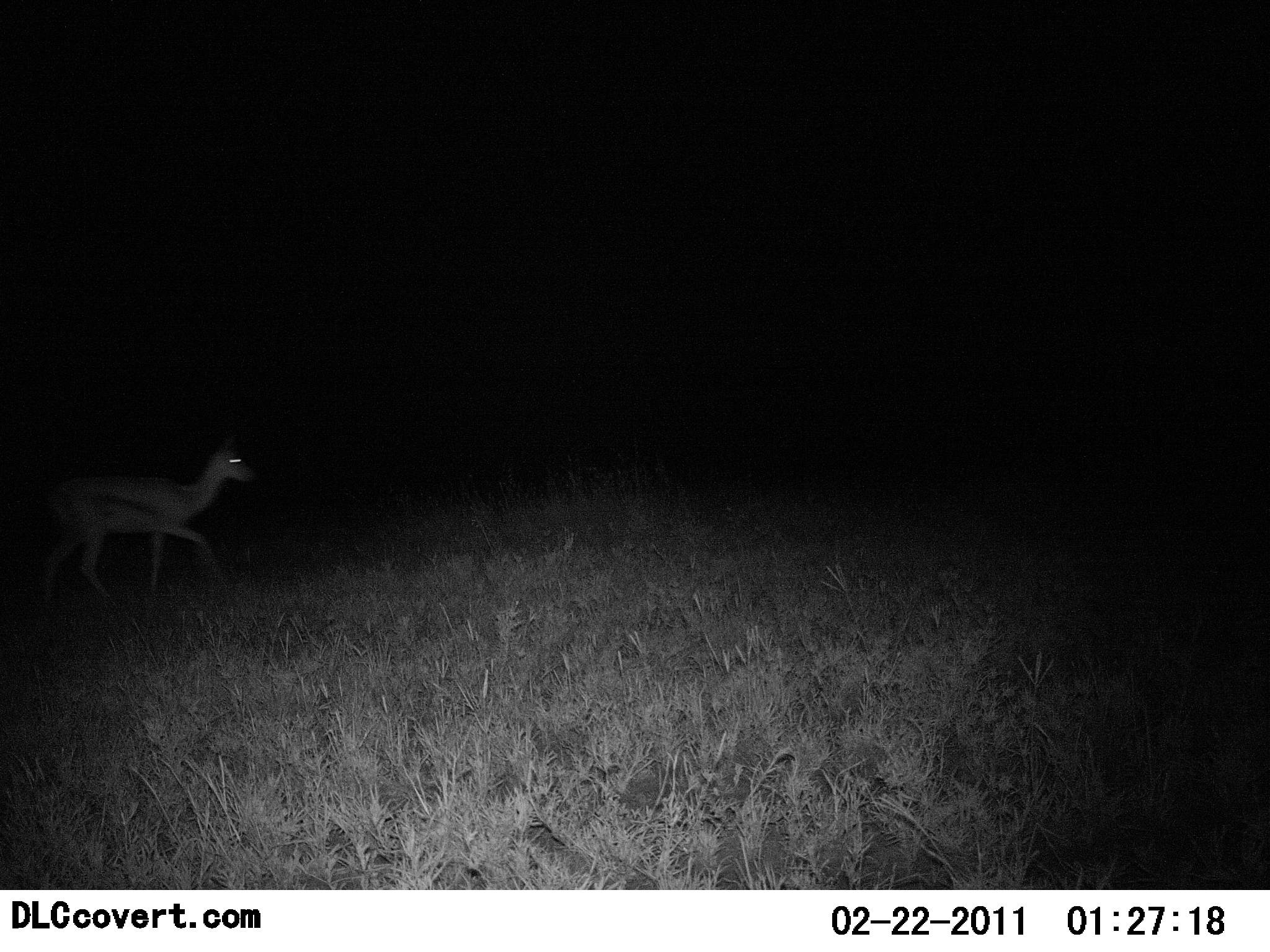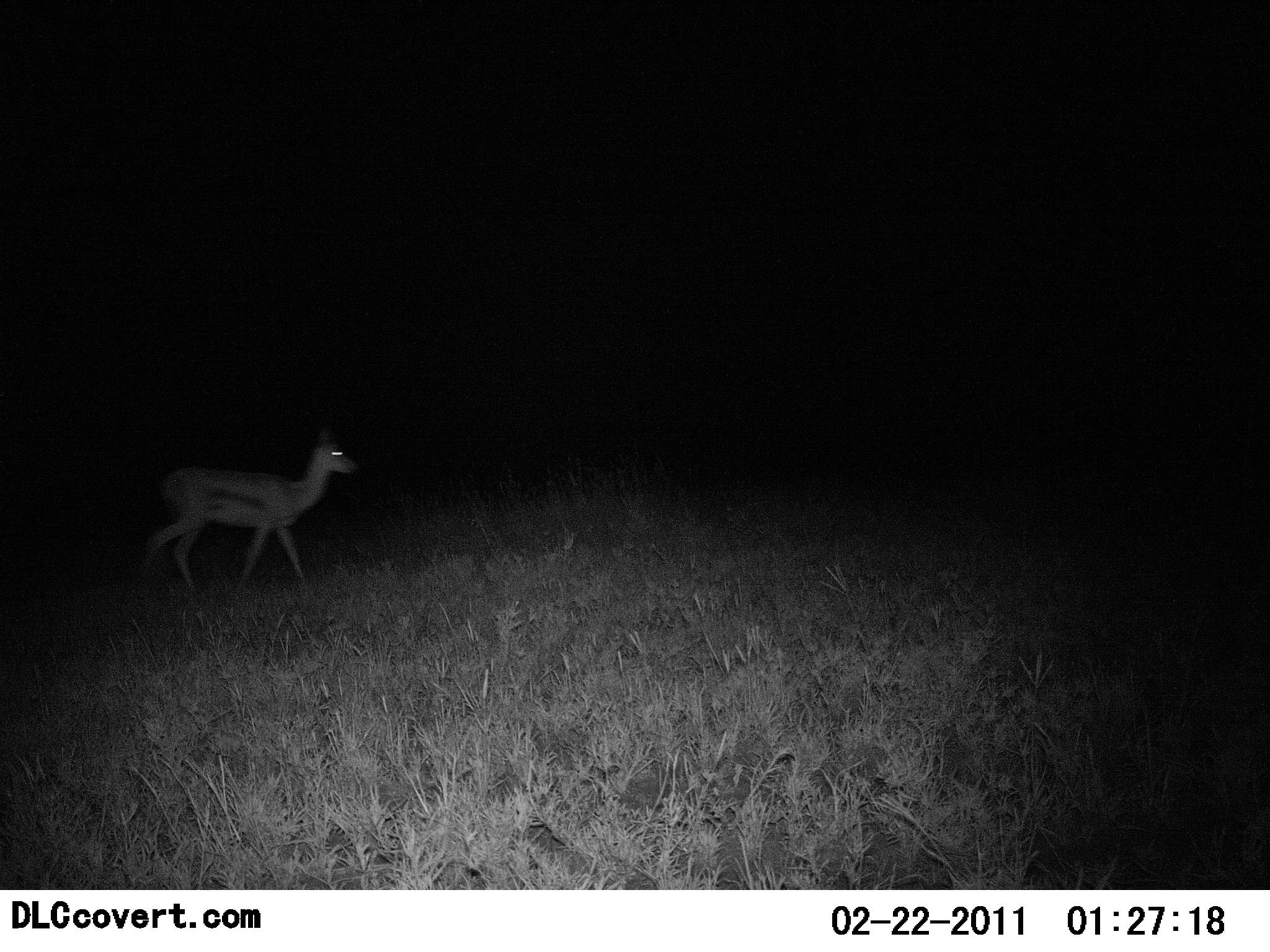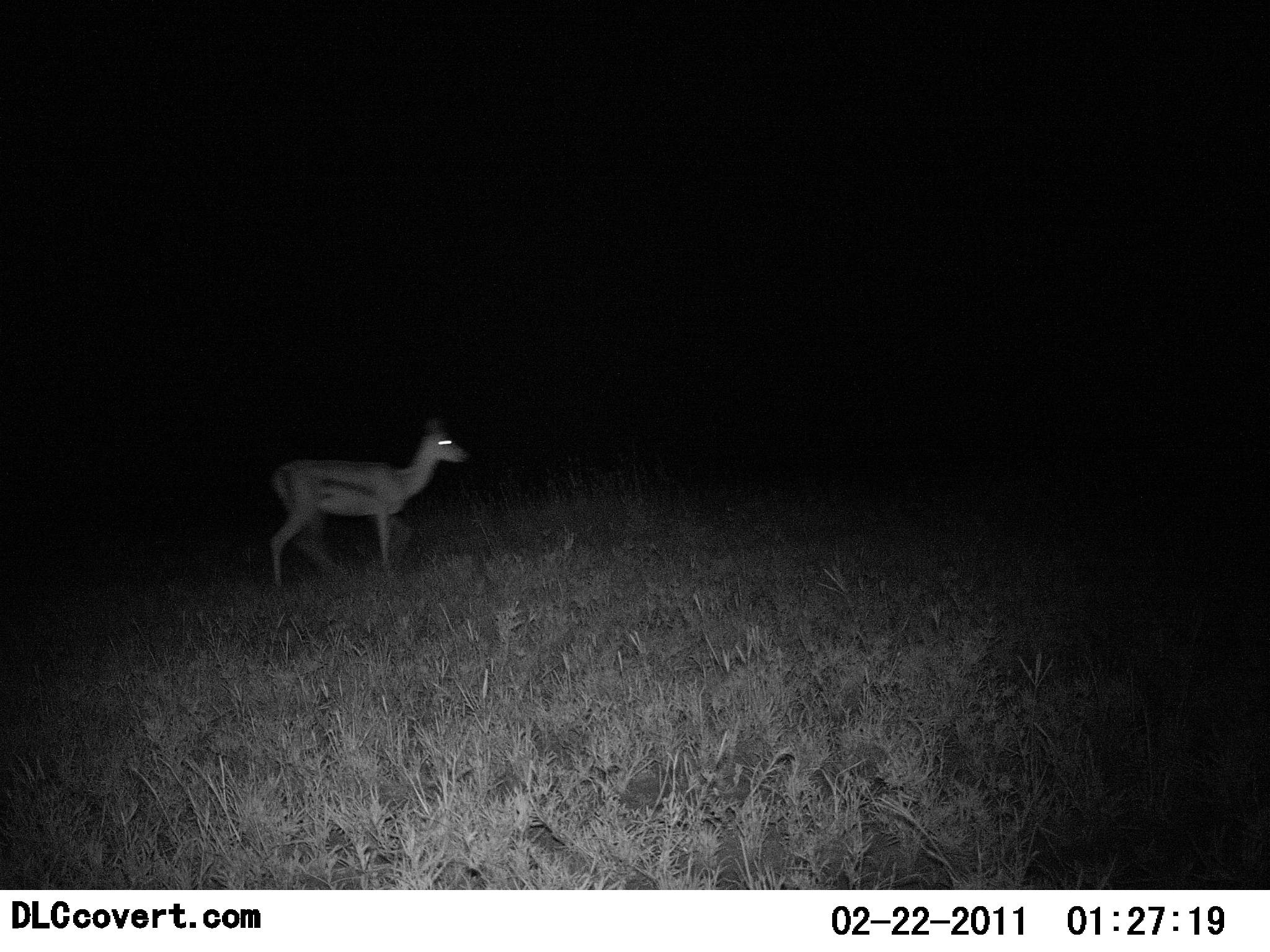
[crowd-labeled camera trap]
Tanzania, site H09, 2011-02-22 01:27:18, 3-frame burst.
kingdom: Animalia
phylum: Chordata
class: Mammalia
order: Artiodactyla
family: Bovidae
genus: Eudorcas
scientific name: Eudorcas thomsonii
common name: thomson's gazelle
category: gazellethomsons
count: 1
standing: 18%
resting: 0%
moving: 82%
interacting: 0%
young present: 0%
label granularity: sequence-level